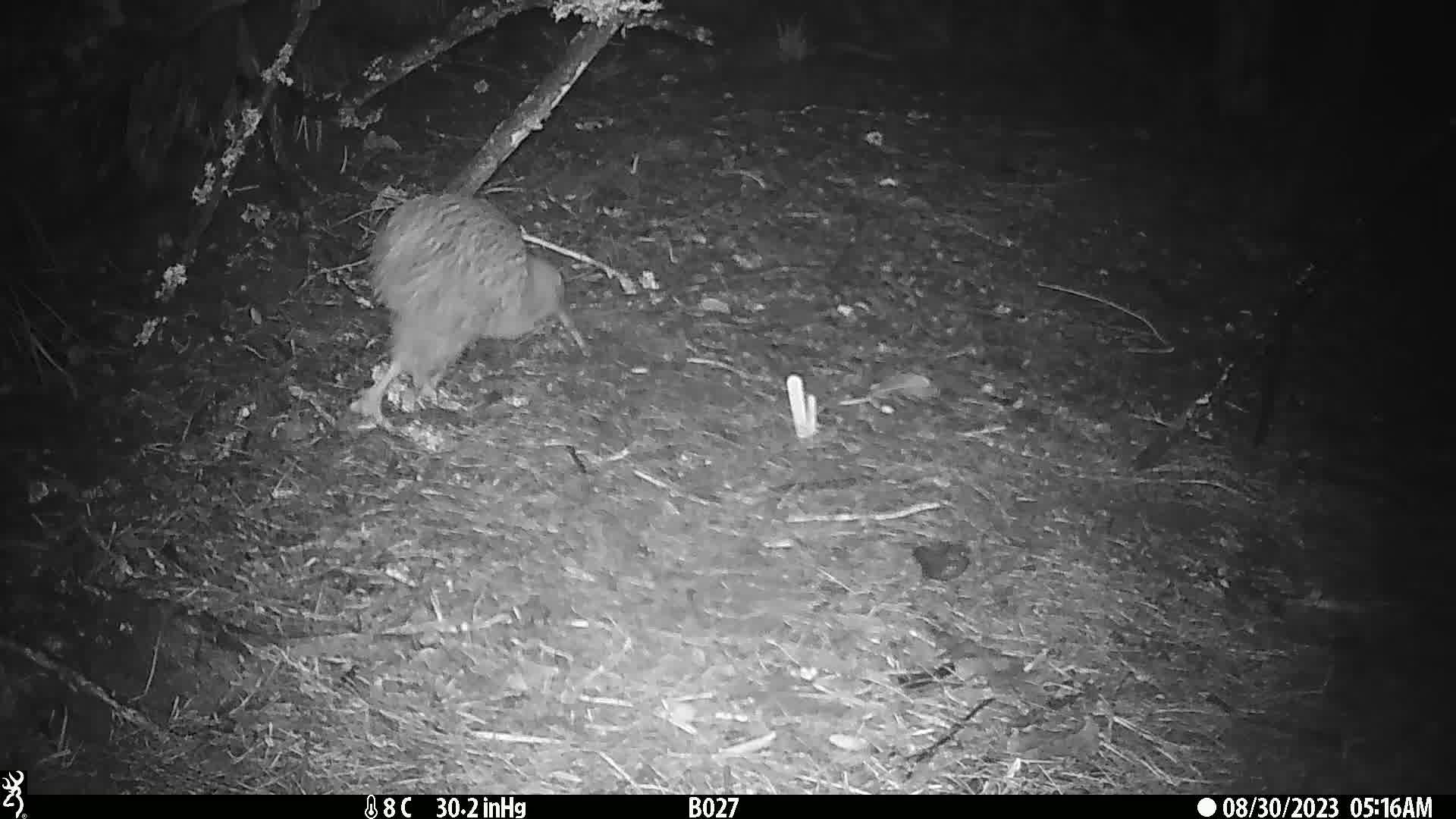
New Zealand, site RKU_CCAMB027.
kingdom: Animalia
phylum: Chordata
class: Aves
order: Apterygiformes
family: Apterygidae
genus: Apteryx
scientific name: Apteryx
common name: kiwi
Kiwi (Apteryx).